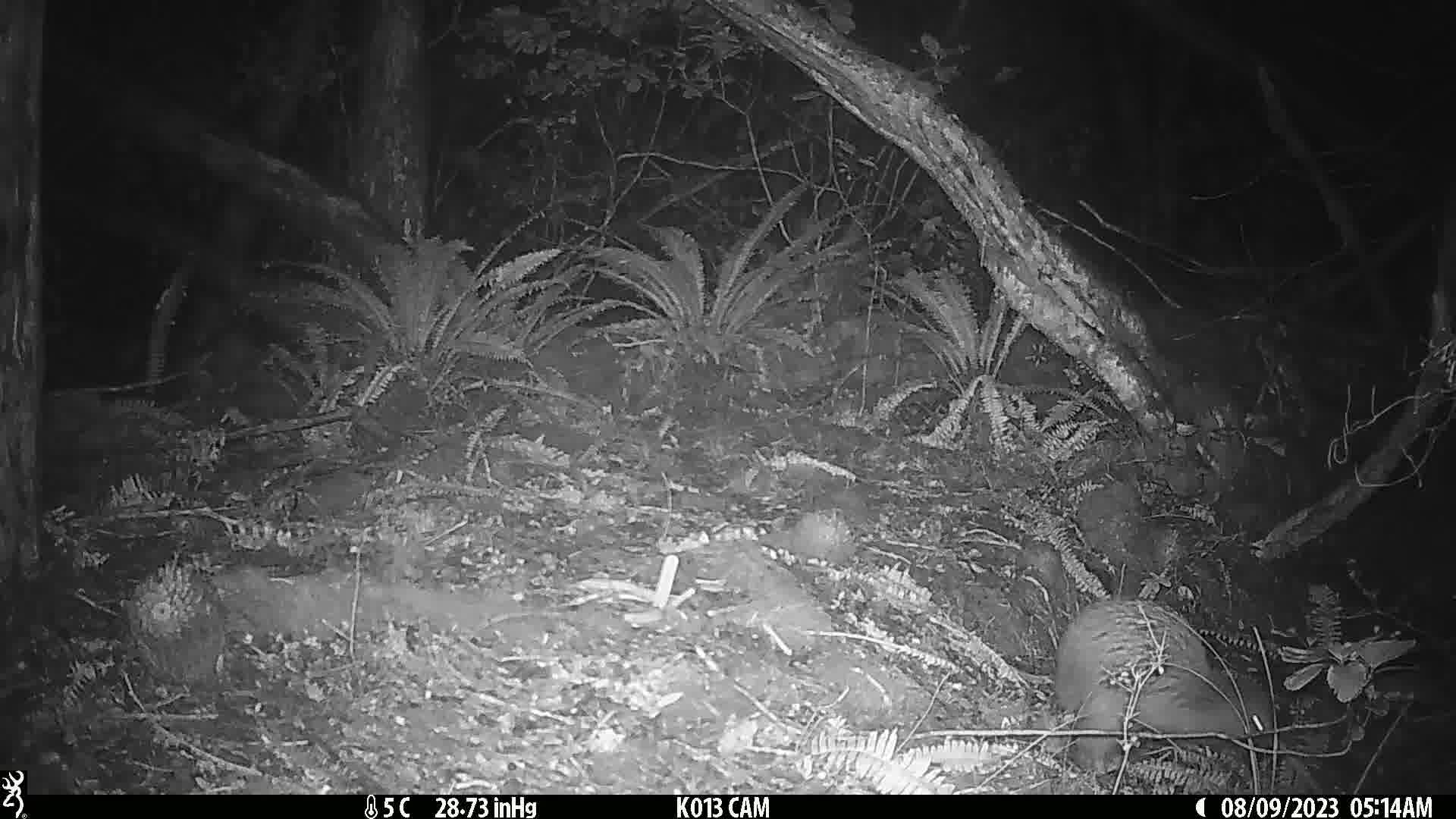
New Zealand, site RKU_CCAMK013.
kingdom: Animalia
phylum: Chordata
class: Aves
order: Apterygiformes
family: Apterygidae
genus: Apteryx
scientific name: Apteryx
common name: kiwi